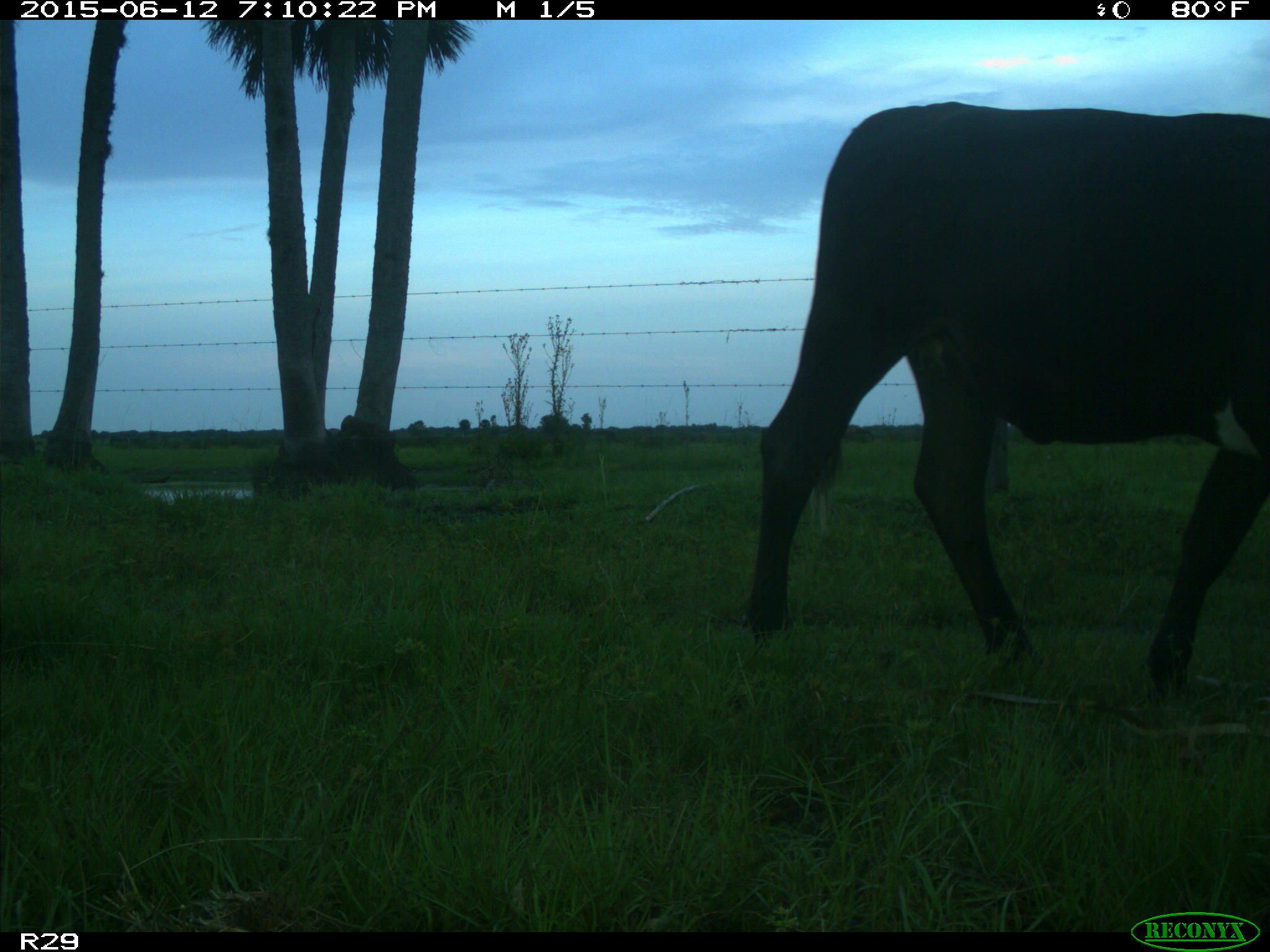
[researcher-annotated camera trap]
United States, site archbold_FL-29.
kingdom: Animalia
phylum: Chordata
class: Mammalia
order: Artiodactyla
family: Bovidae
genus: Bos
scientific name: Bos taurus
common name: domestic cow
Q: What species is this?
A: Bos taurus (domestic cow).